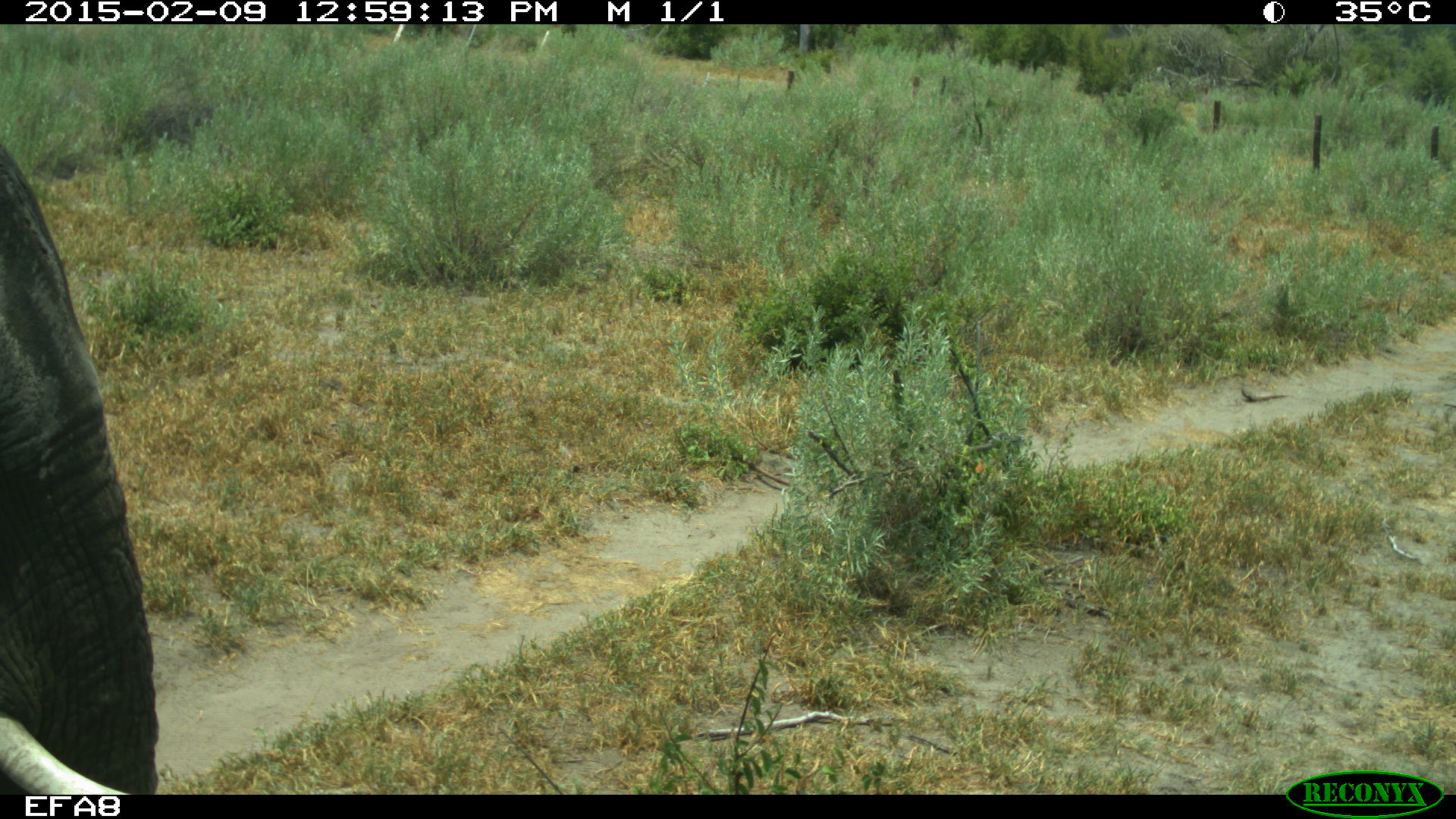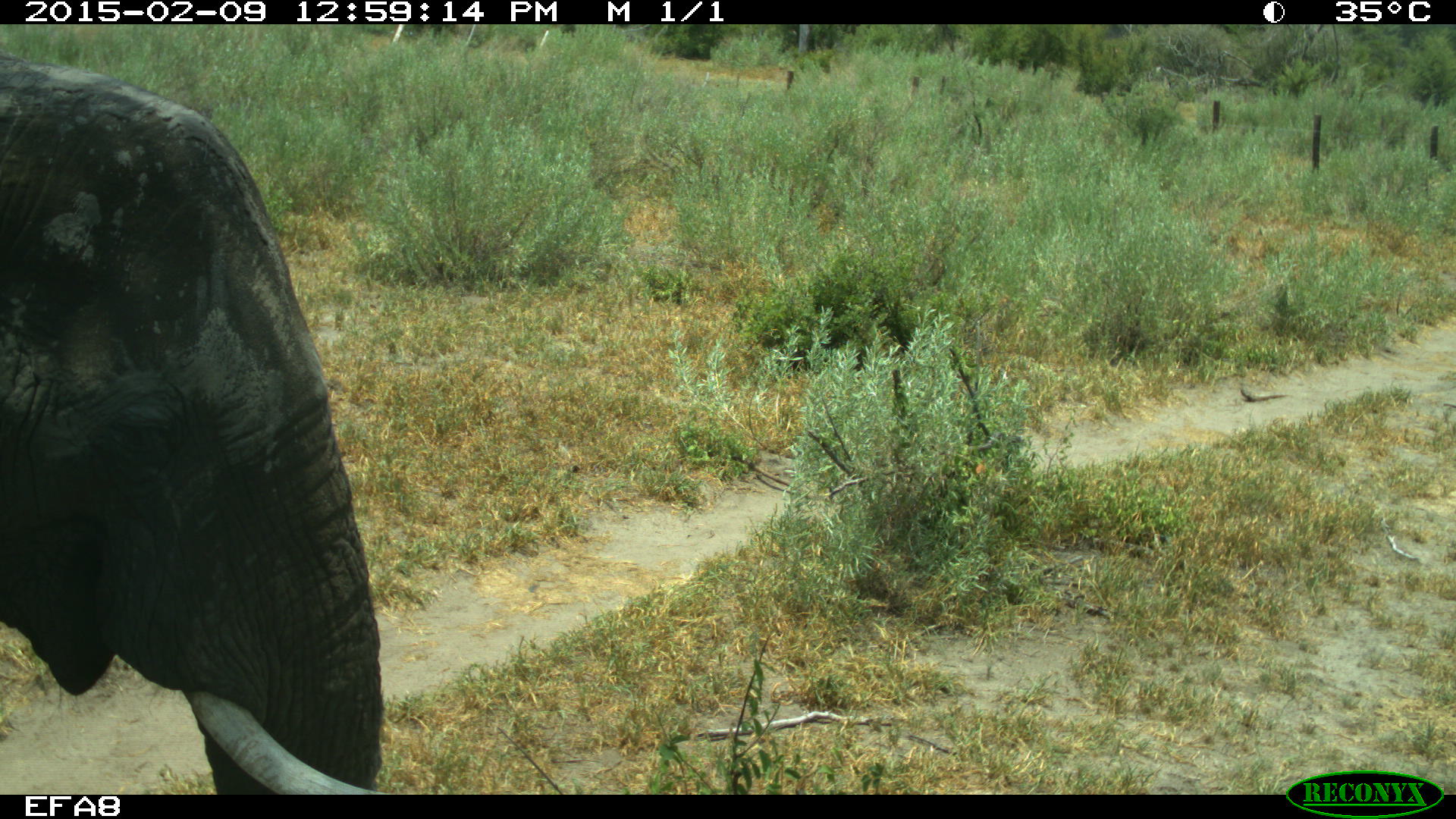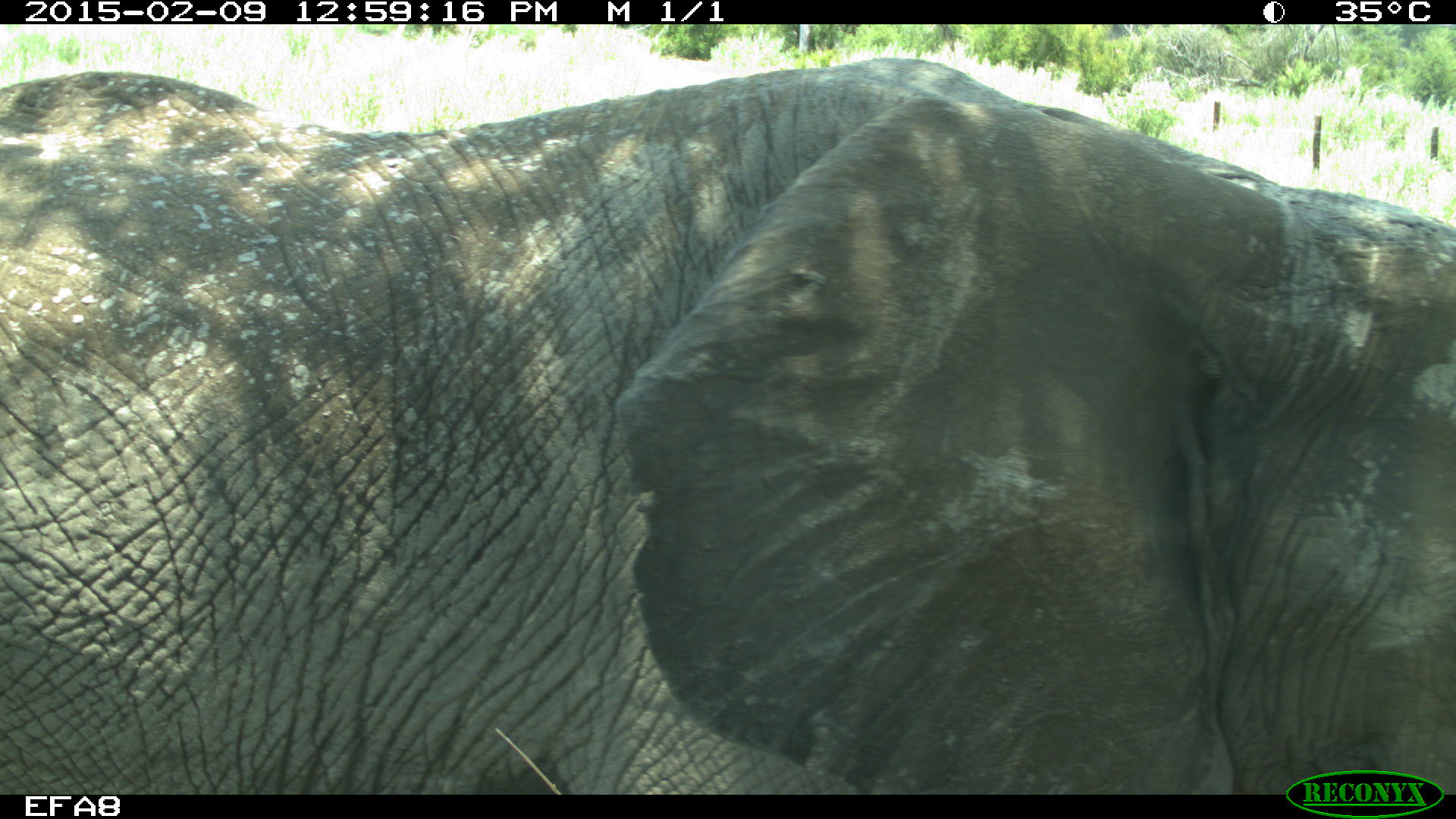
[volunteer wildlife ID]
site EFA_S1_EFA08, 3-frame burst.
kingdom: Animalia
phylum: Chordata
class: Mammalia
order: Proboscidea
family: Elephantidae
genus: Loxodonta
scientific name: Loxodonta africana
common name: african bush elephant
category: elephant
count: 1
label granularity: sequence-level